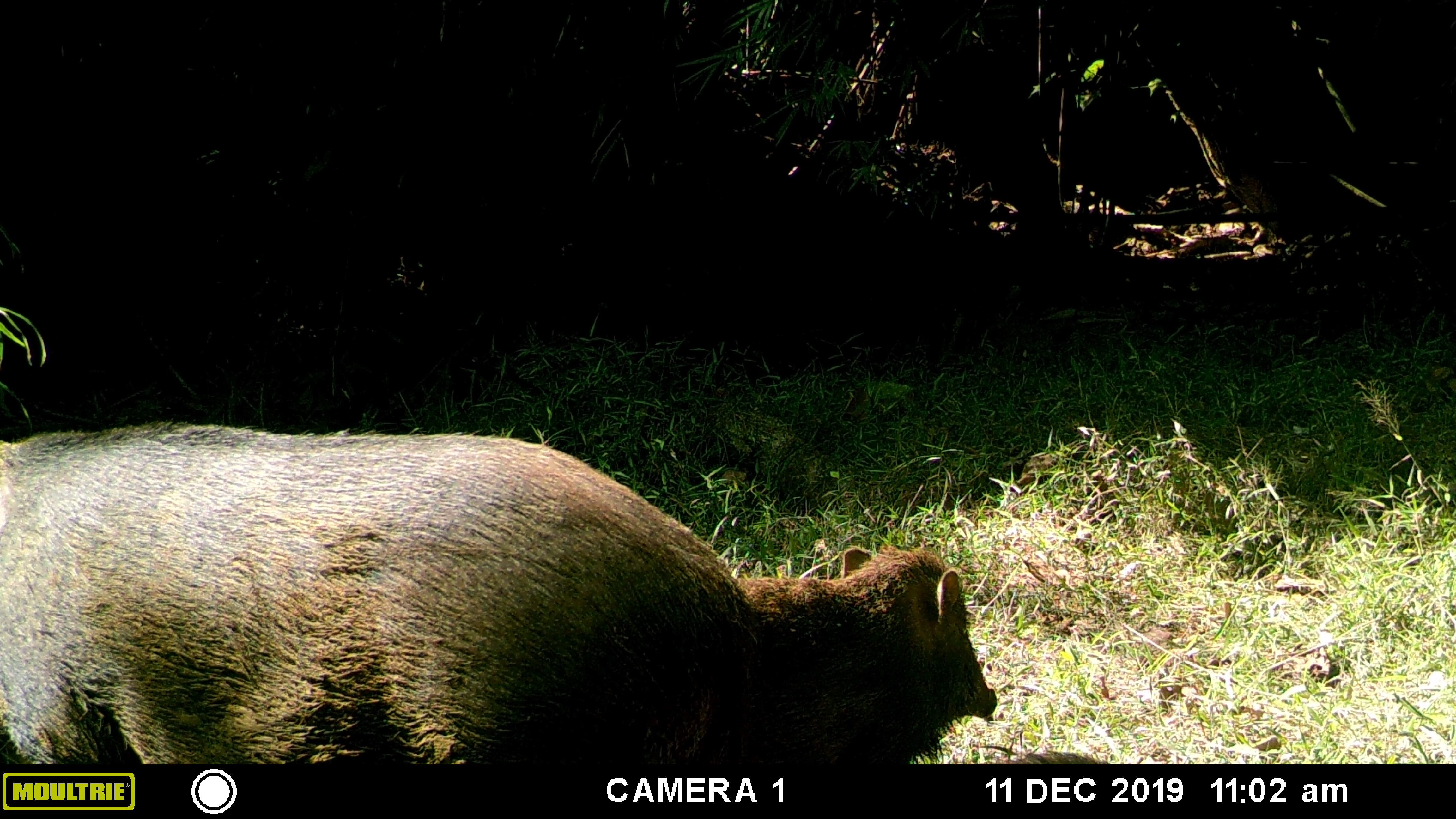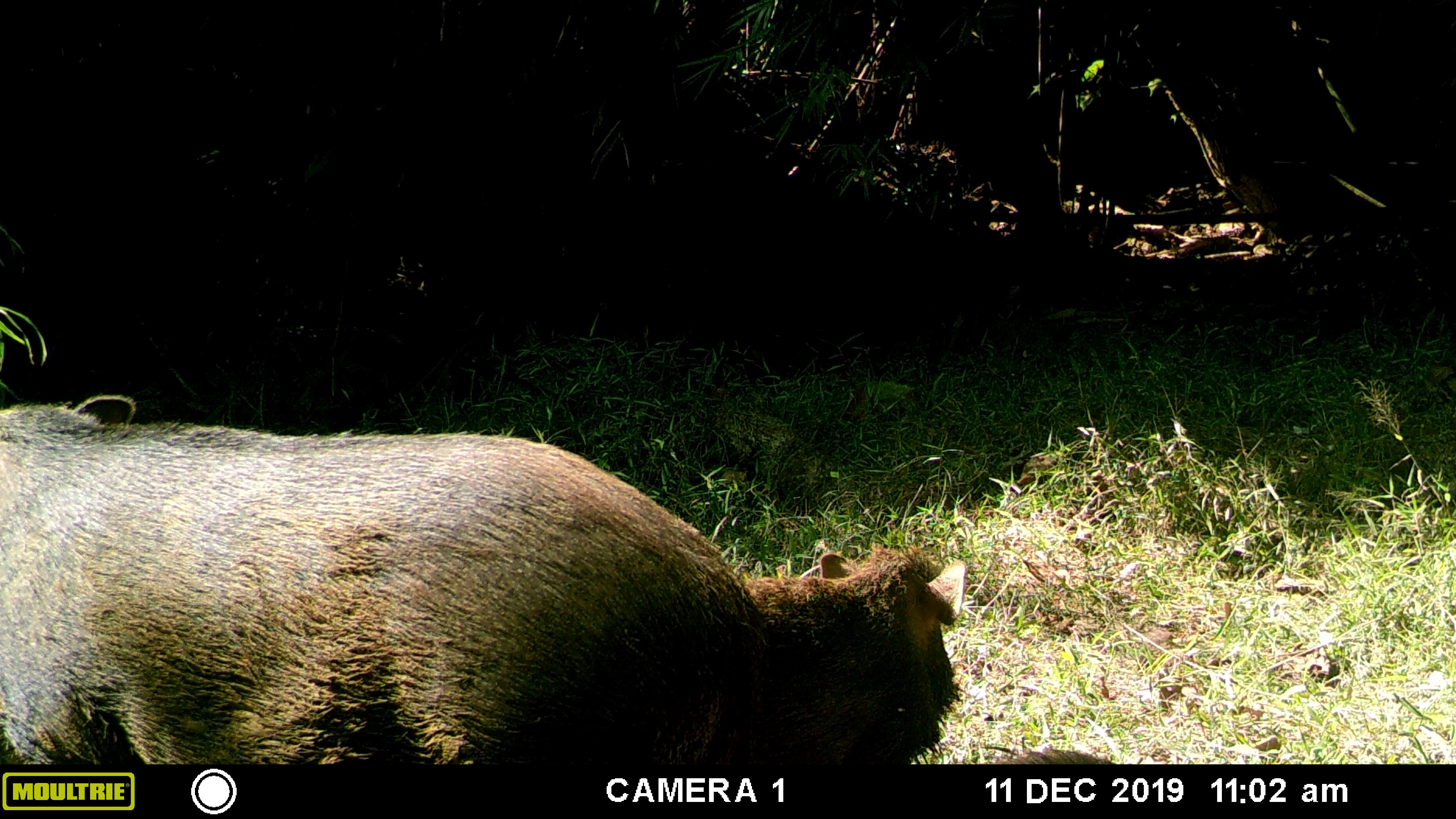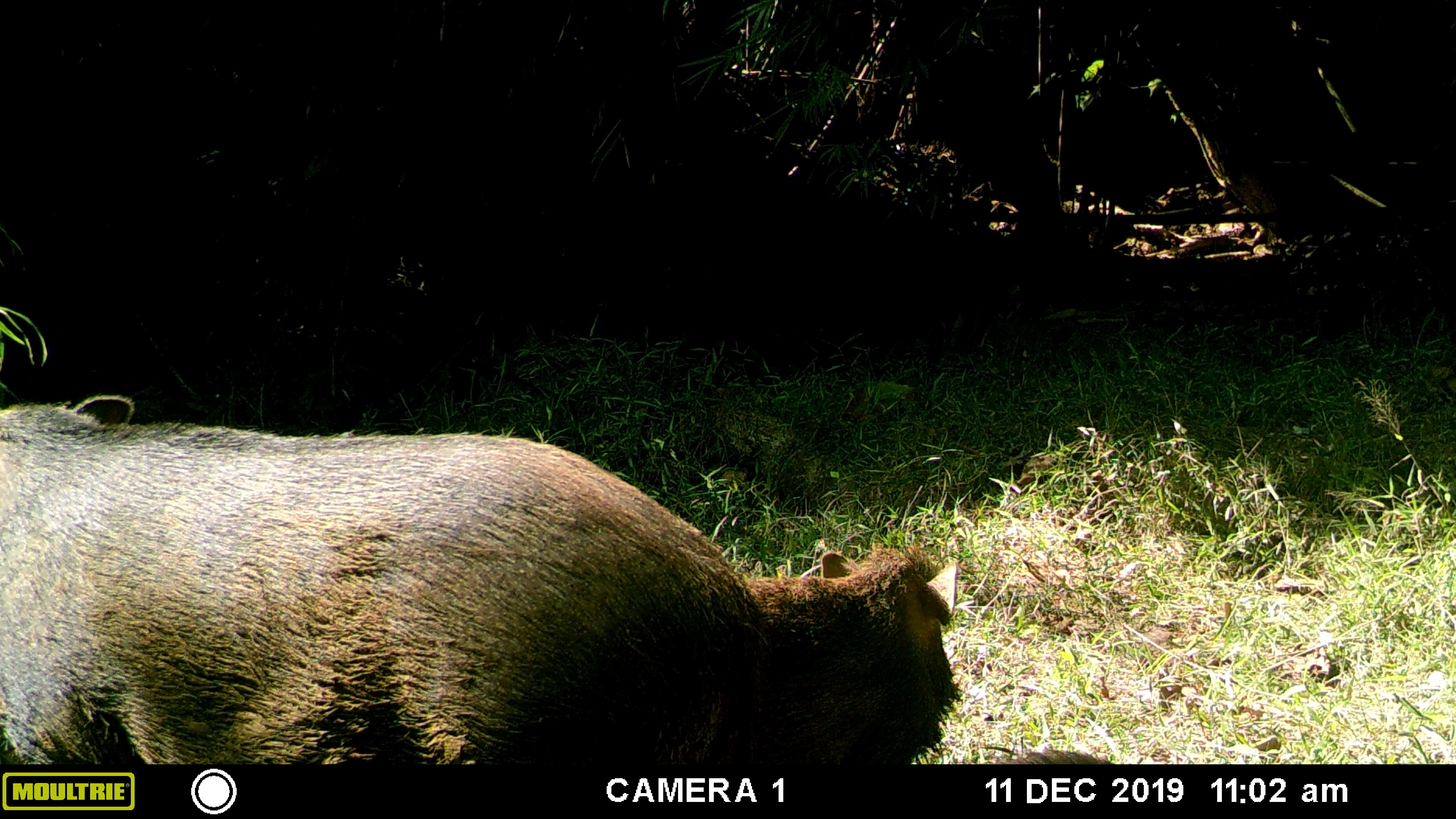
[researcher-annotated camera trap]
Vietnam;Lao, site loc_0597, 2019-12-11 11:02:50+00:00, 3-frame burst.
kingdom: Animalia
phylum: Chordata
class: Mammalia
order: Artiodactyla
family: Suidae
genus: Sus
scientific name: Sus scrofa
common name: eurasian wild pig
Eurasian wild pig (Sus scrofa). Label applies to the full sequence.